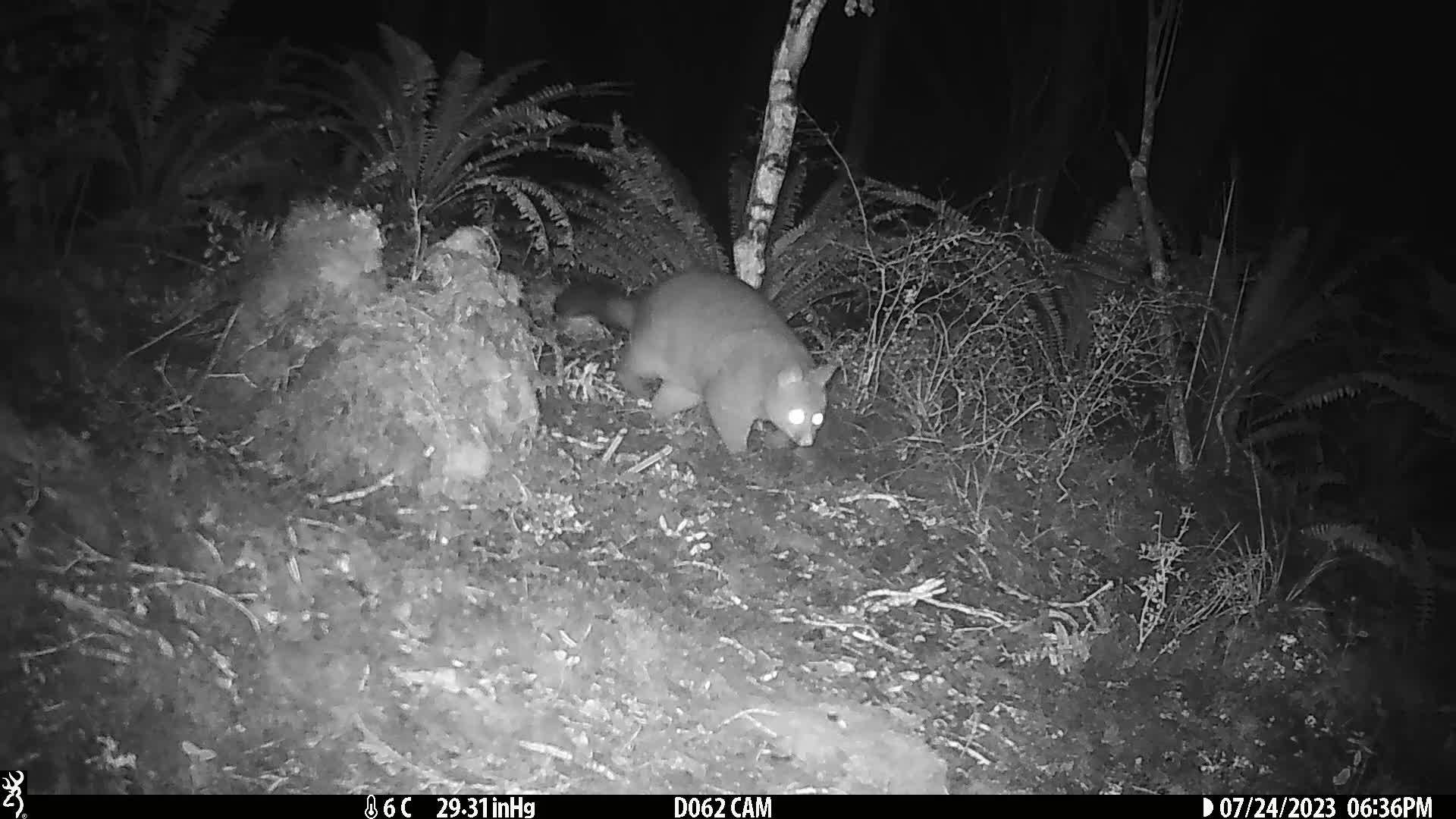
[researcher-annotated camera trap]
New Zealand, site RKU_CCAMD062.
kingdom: Animalia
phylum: Chordata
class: Mammalia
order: Diprotodontia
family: Phalangeridae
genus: Trichosurus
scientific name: Trichosurus vulpecula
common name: common brushtail possum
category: possum